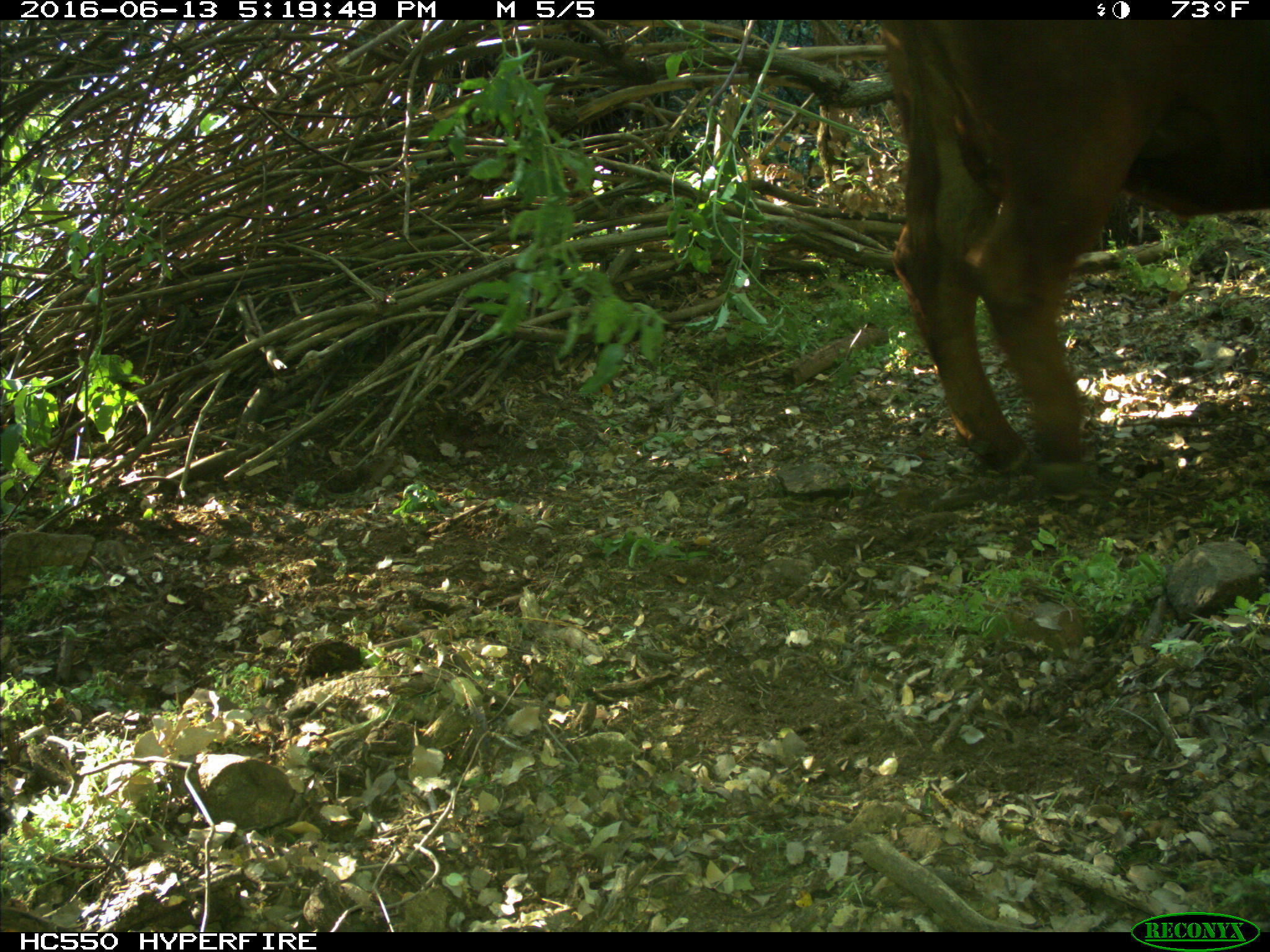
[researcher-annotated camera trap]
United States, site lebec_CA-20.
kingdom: Animalia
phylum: Chordata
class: Mammalia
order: Artiodactyla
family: Bovidae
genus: Bos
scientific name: Bos taurus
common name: domestic cow